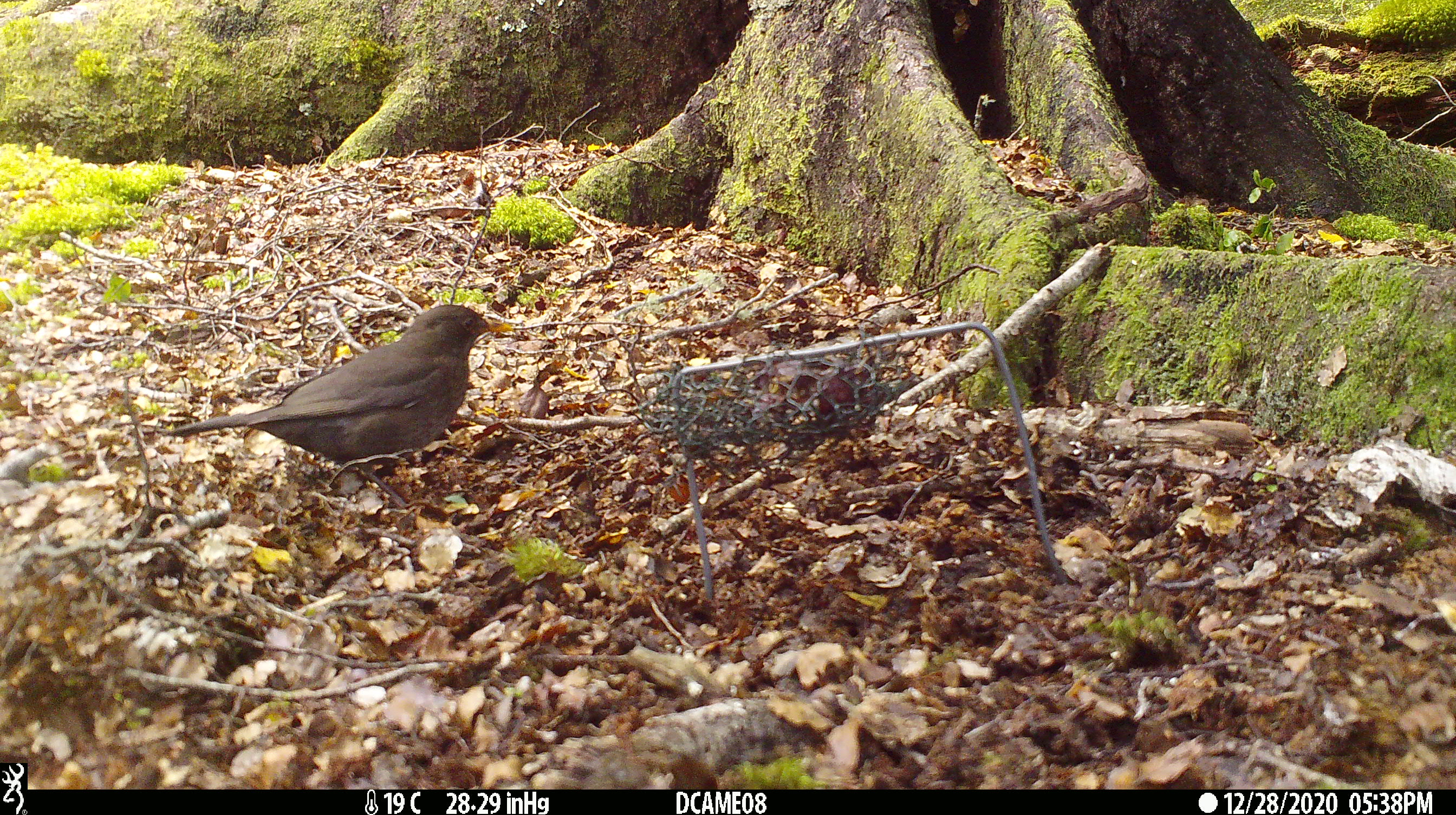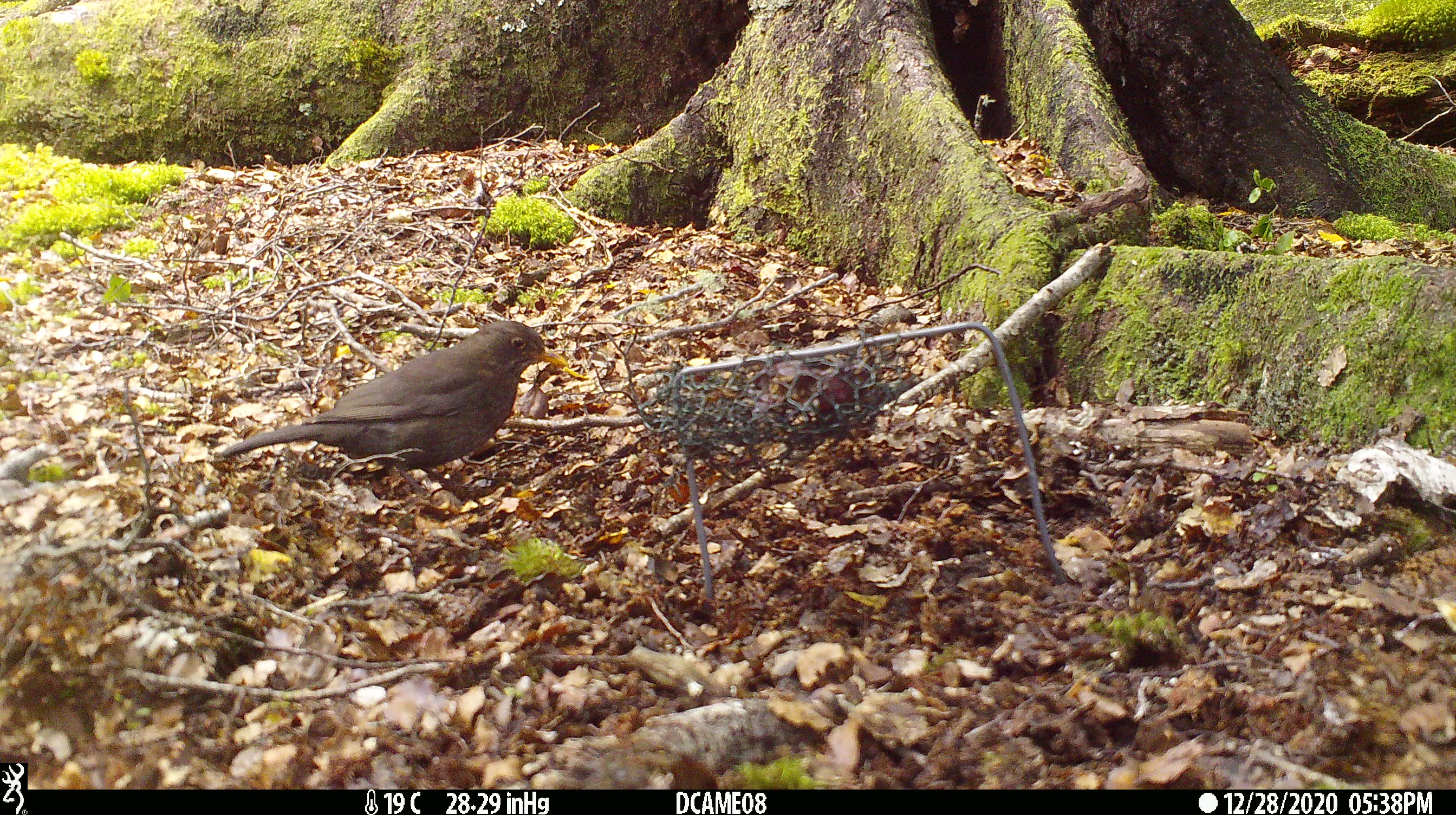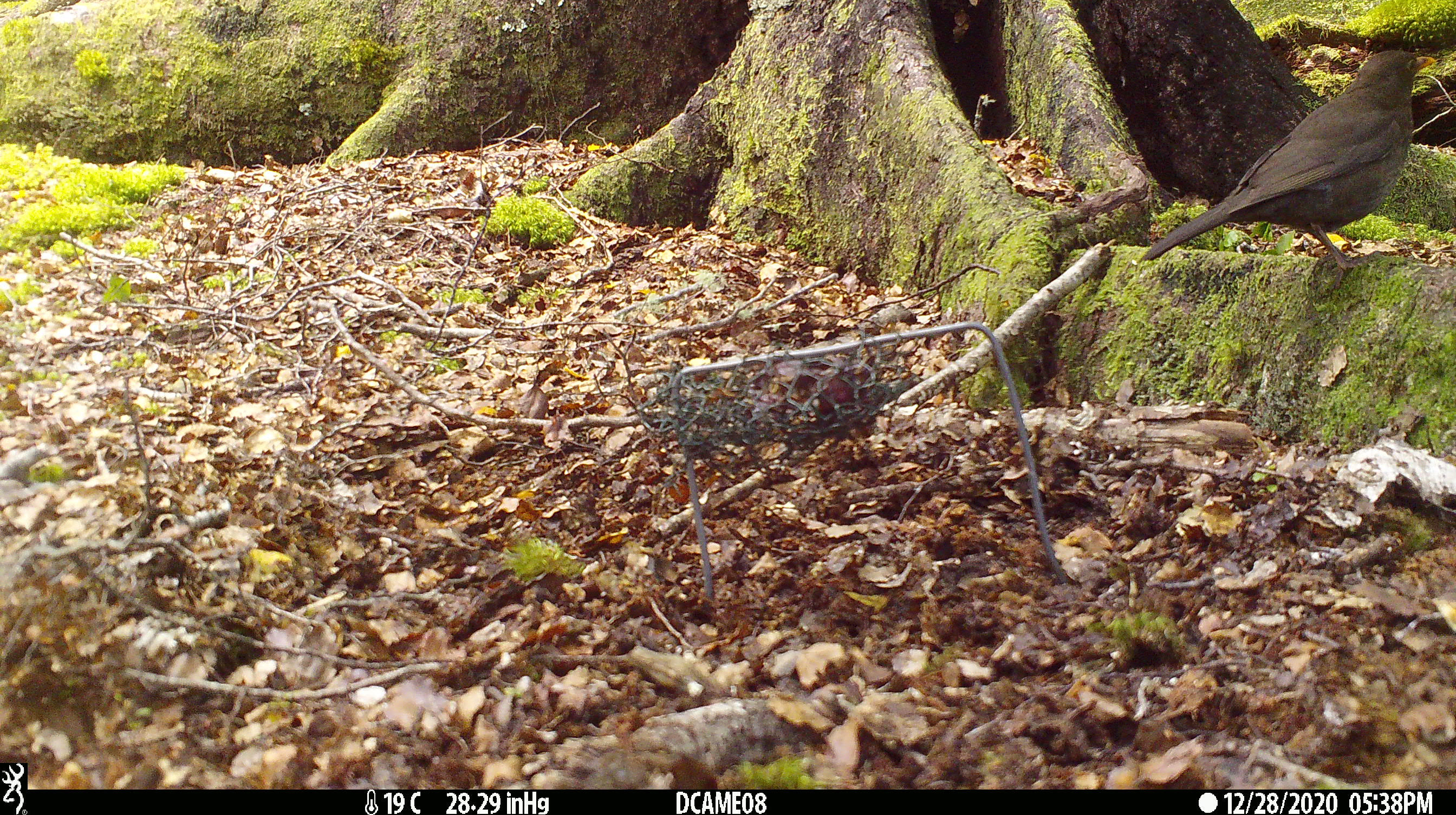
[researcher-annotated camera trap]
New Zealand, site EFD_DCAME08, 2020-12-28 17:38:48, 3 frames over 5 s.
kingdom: Animalia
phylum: Chordata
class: Aves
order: Passeriformes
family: Turdidae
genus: Turdus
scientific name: Turdus merula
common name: eurasian blackbird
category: blackbird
Blackbird (eurasian blackbird) (Turdus merula).